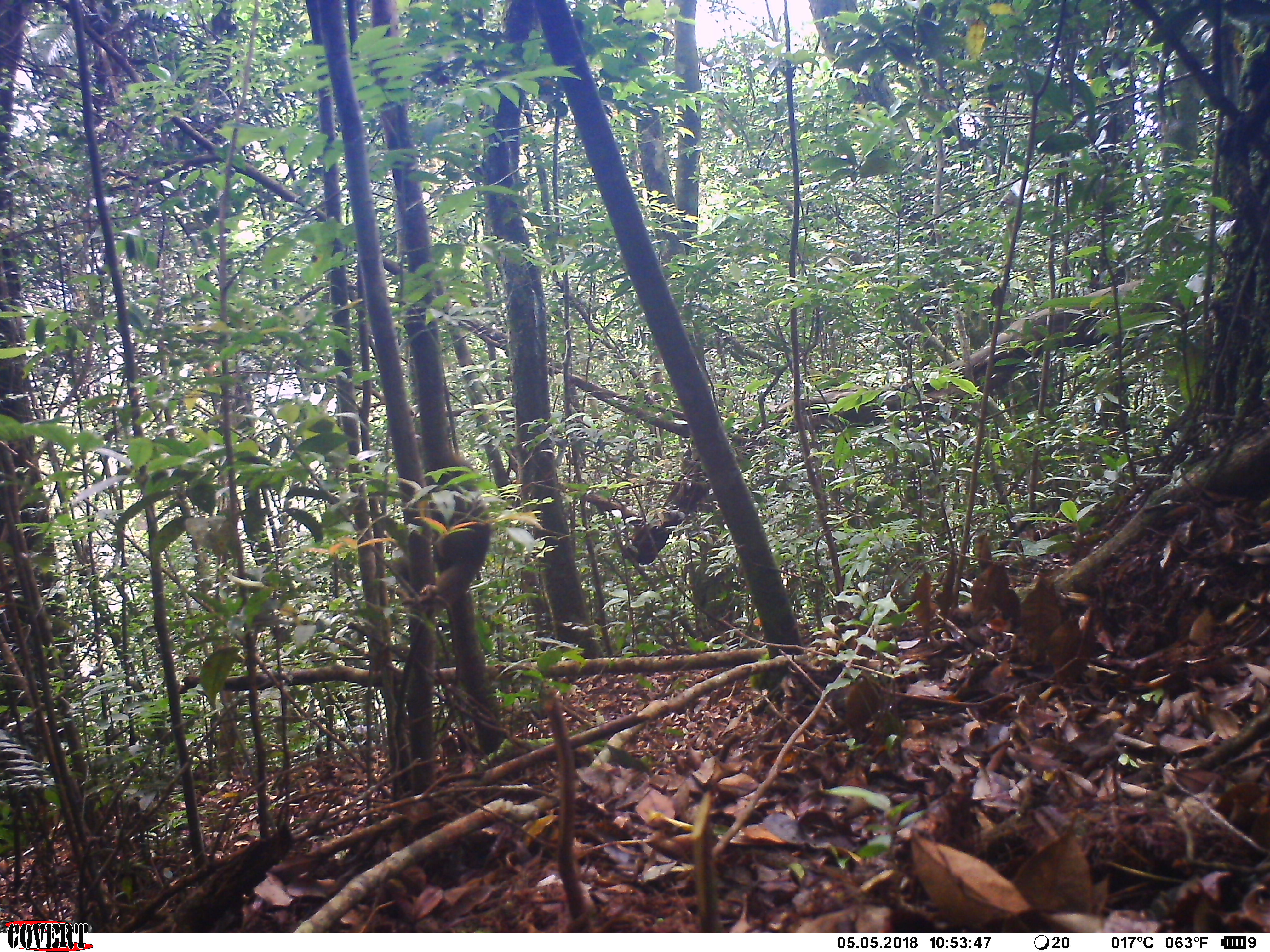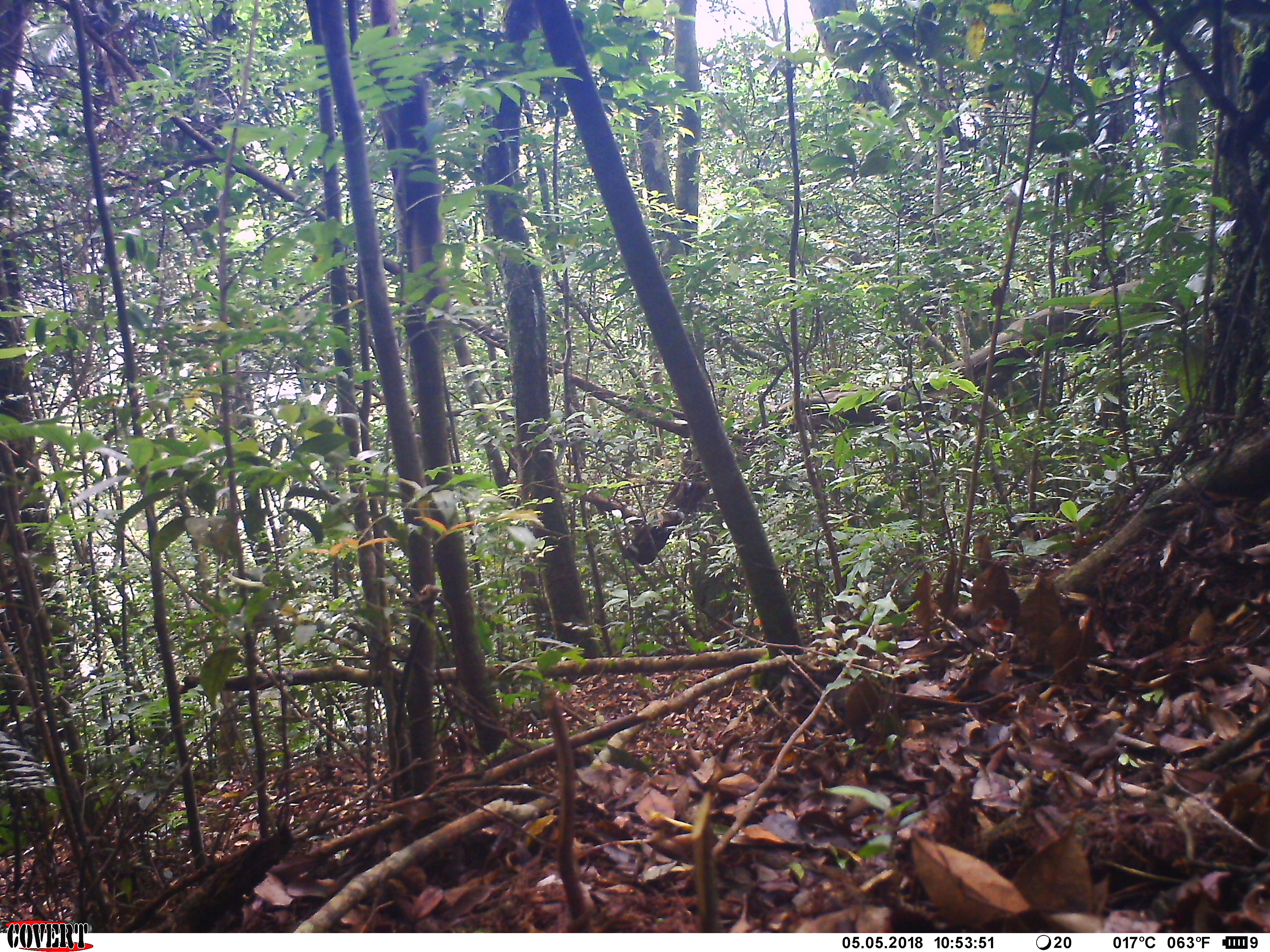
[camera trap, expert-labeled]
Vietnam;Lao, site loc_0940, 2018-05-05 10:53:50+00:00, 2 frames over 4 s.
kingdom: Animalia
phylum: Chordata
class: Mammalia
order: Rodentia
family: Sciuridae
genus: Sciurus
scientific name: Sciurus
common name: squirrel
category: unidentified squirrel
Unidentified squirrel (squirrel) (Sciurus). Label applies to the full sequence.